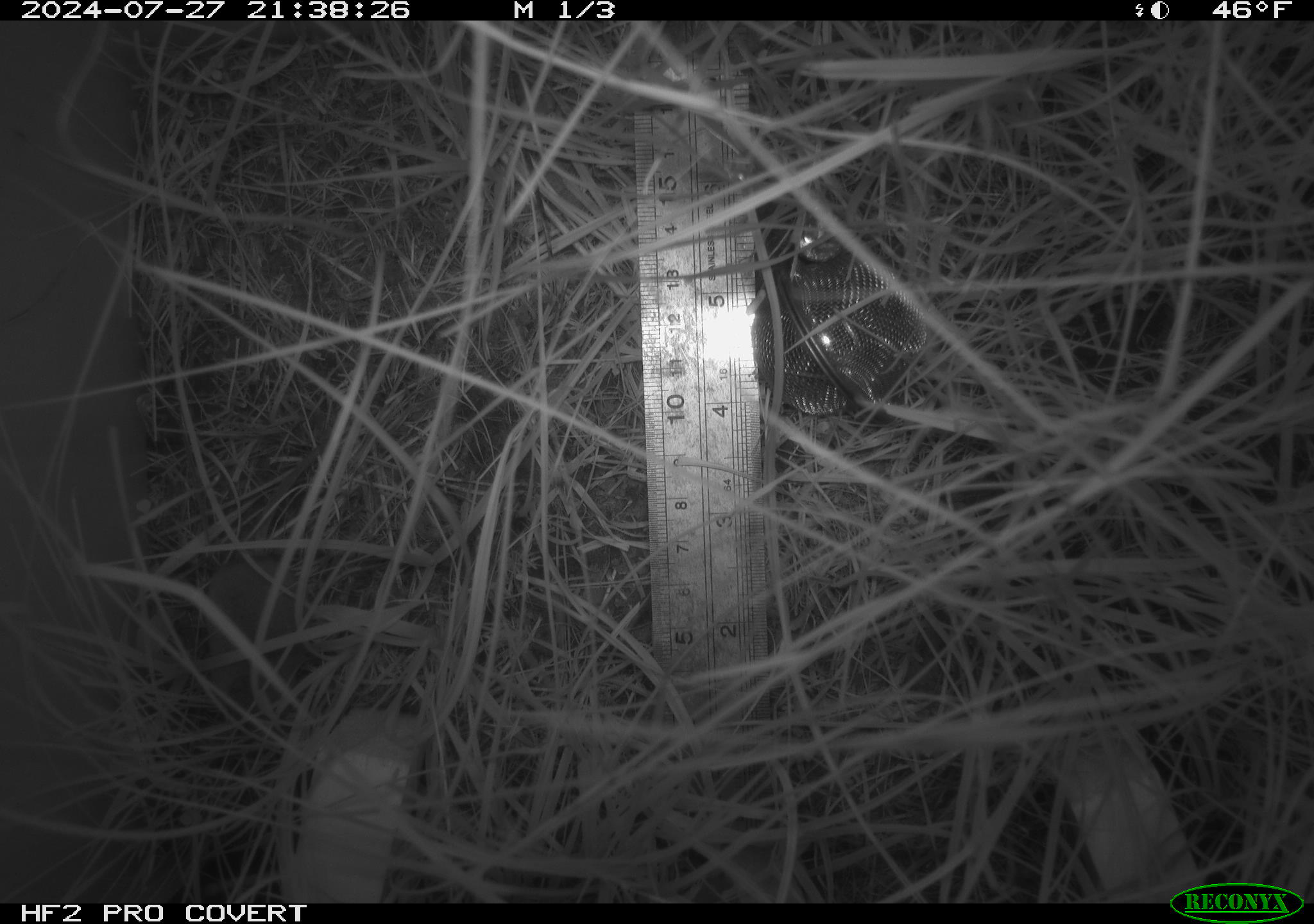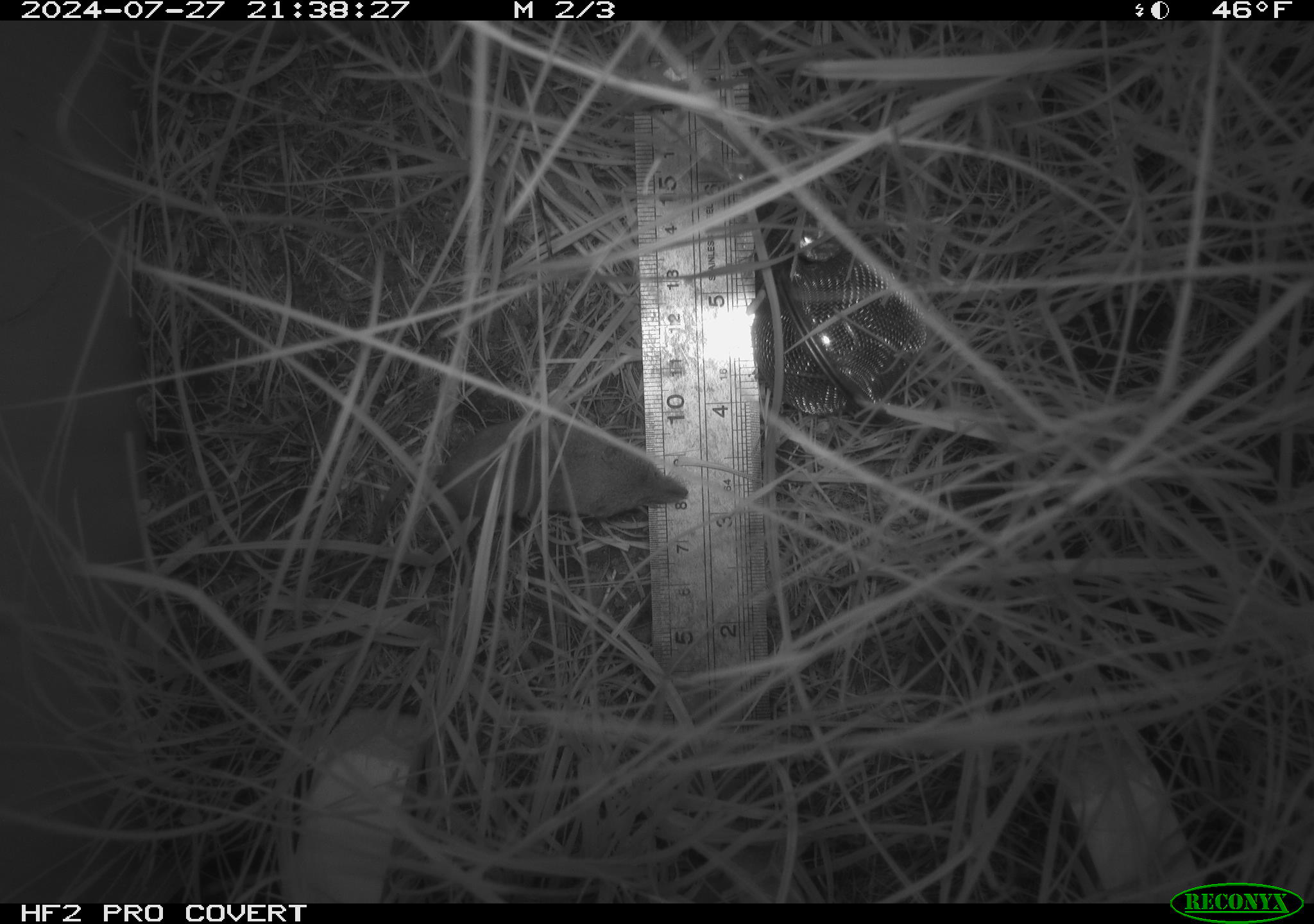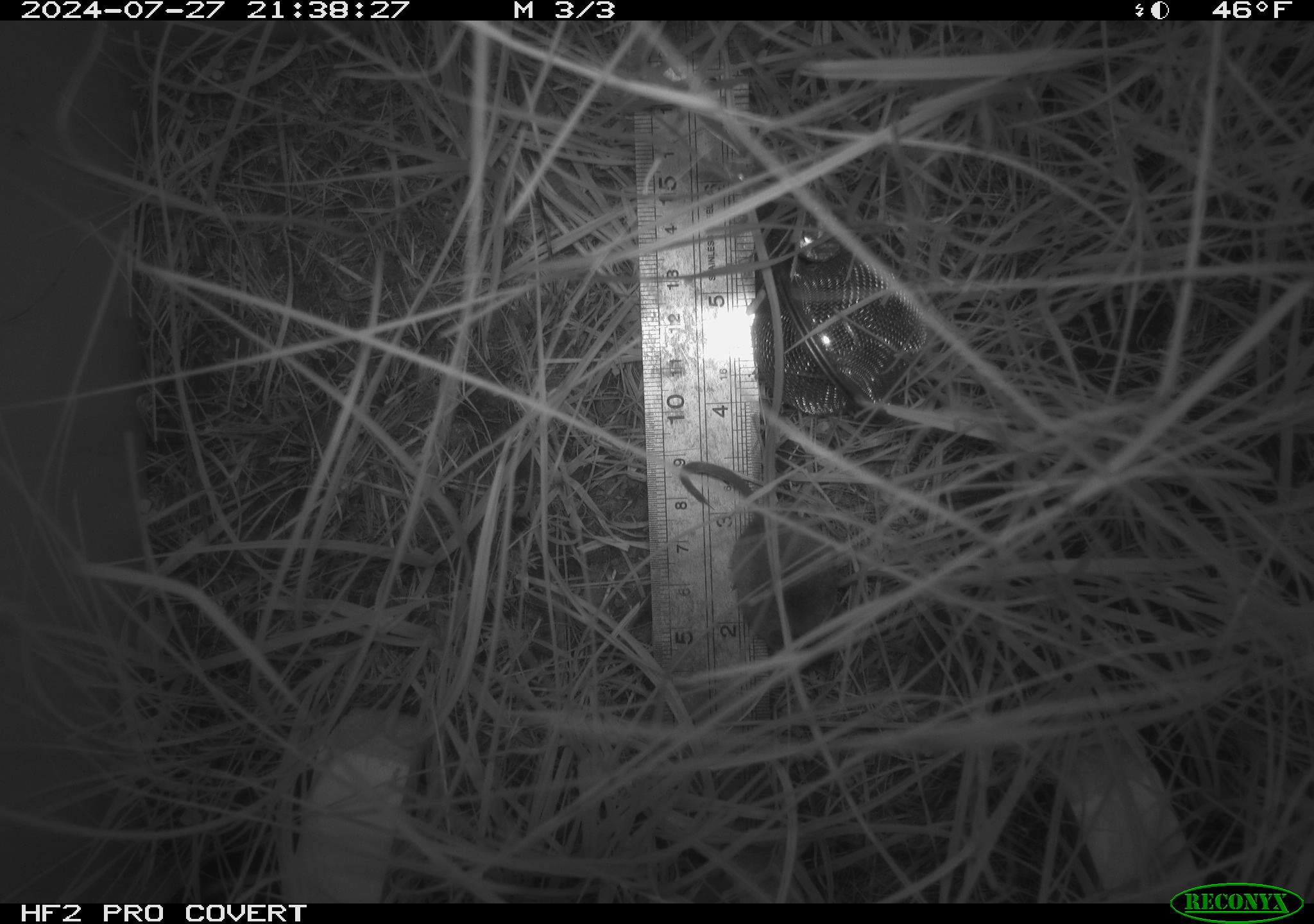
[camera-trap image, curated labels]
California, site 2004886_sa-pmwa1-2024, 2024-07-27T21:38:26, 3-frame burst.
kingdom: Animalia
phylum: Chordata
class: Mammalia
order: Eulipotyphla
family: Soricidae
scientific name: Soricidae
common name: shrews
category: soricidae family